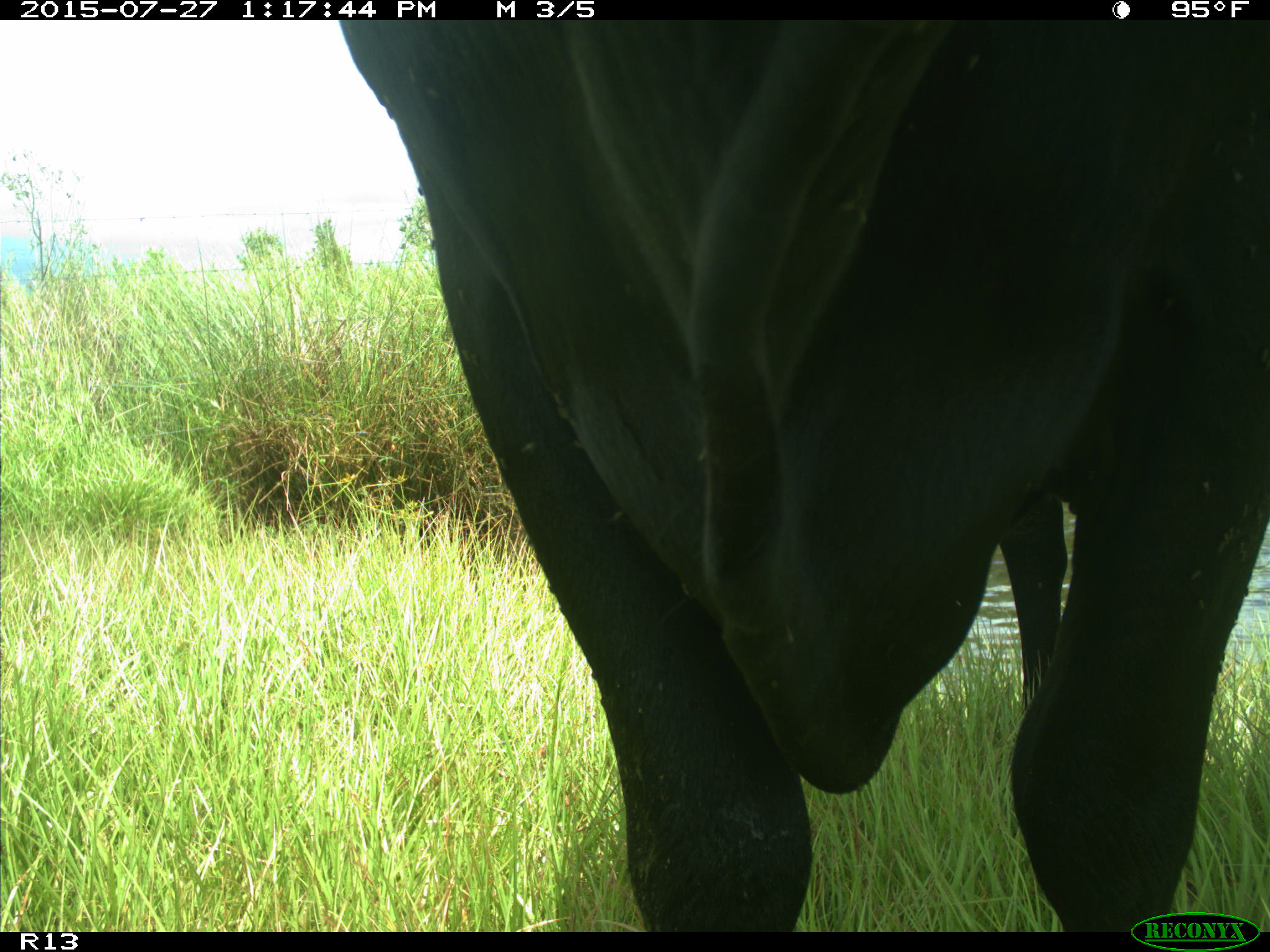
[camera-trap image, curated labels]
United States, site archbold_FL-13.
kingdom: Animalia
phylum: Chordata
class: Mammalia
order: Artiodactyla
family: Bovidae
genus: Bos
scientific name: Bos taurus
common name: domestic cow